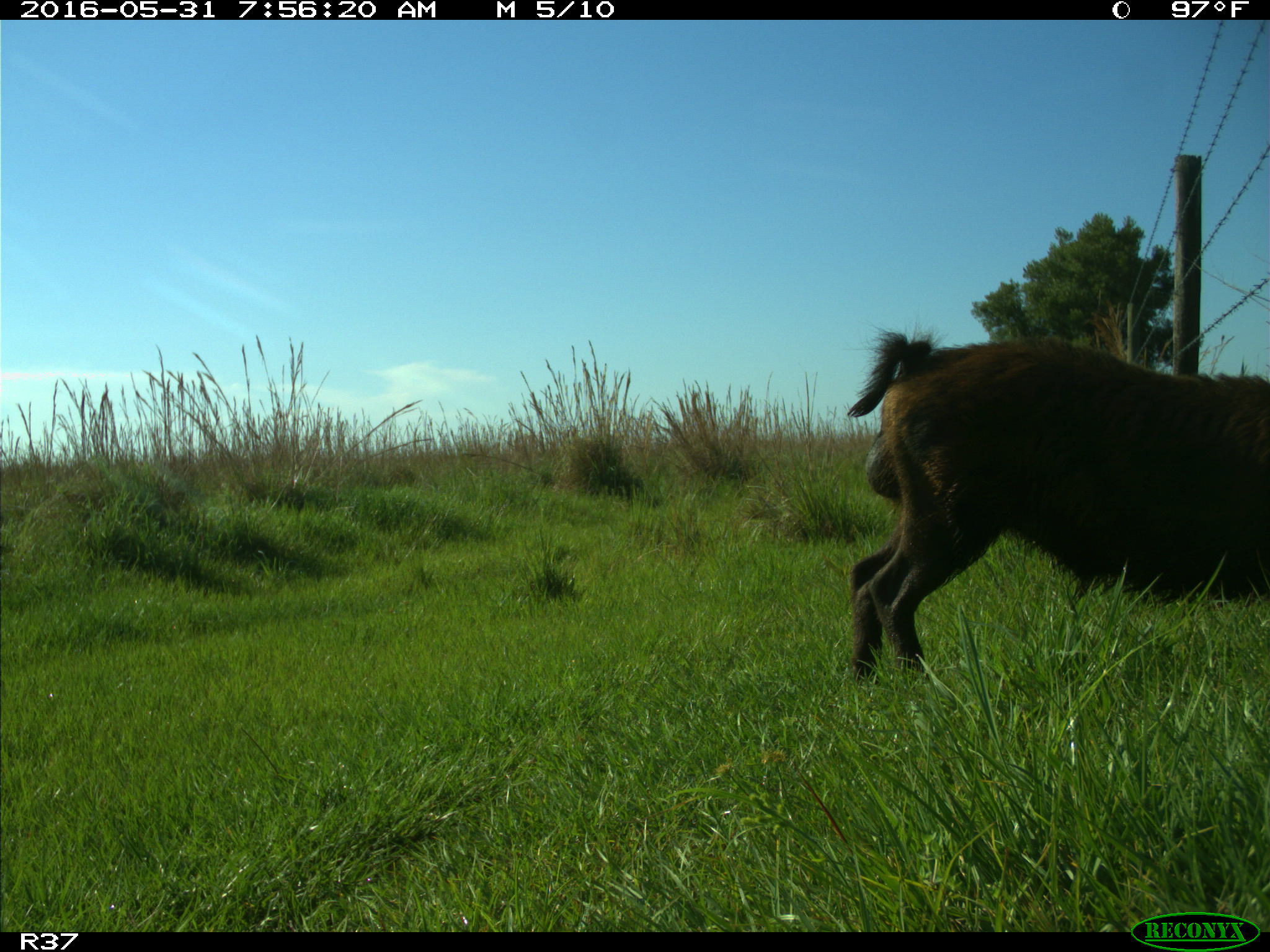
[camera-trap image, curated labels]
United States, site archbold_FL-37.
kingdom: Animalia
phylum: Chordata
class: Mammalia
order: Artiodactyla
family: Suidae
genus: Sus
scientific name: Sus scrofa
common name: wild boar